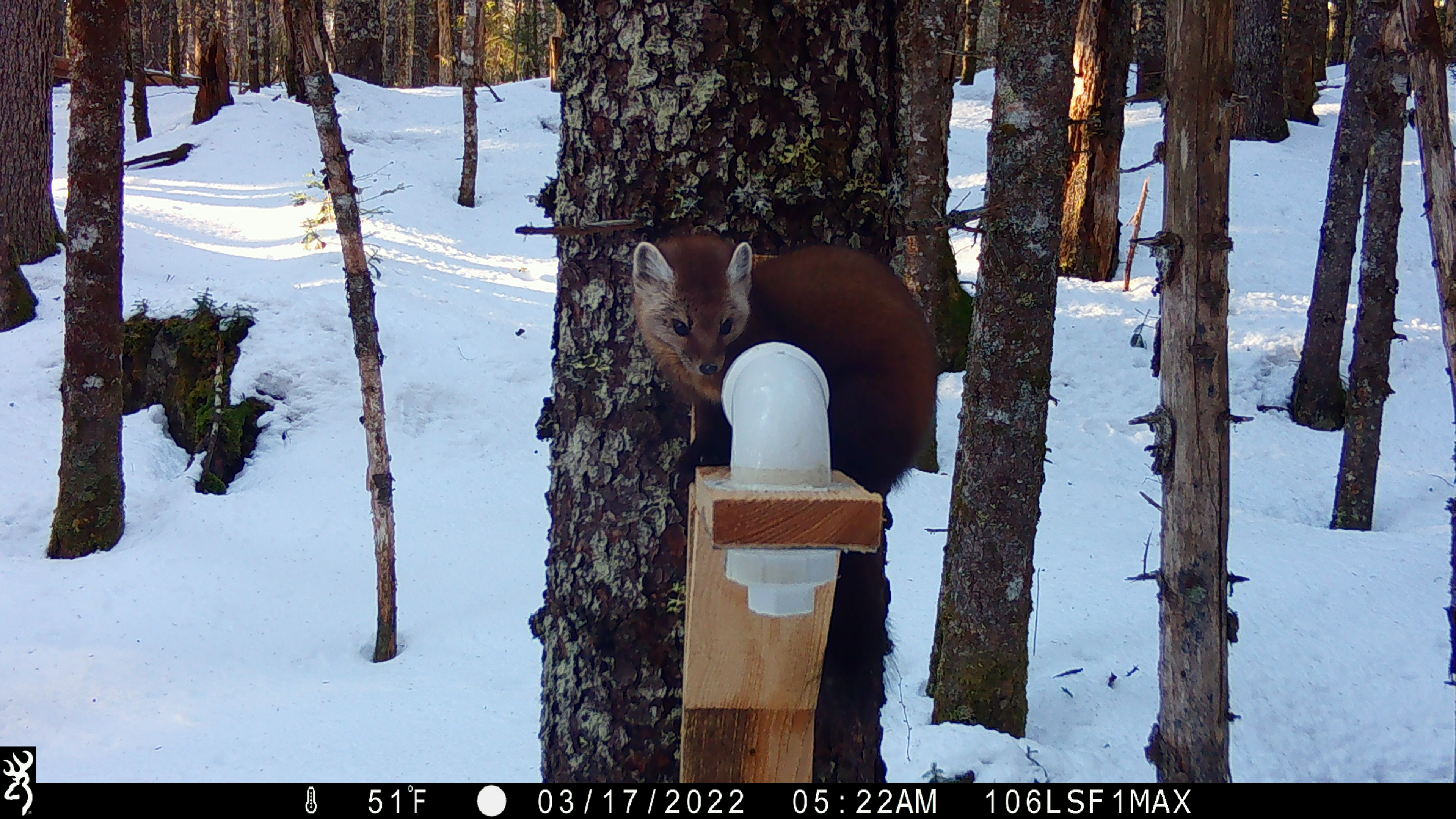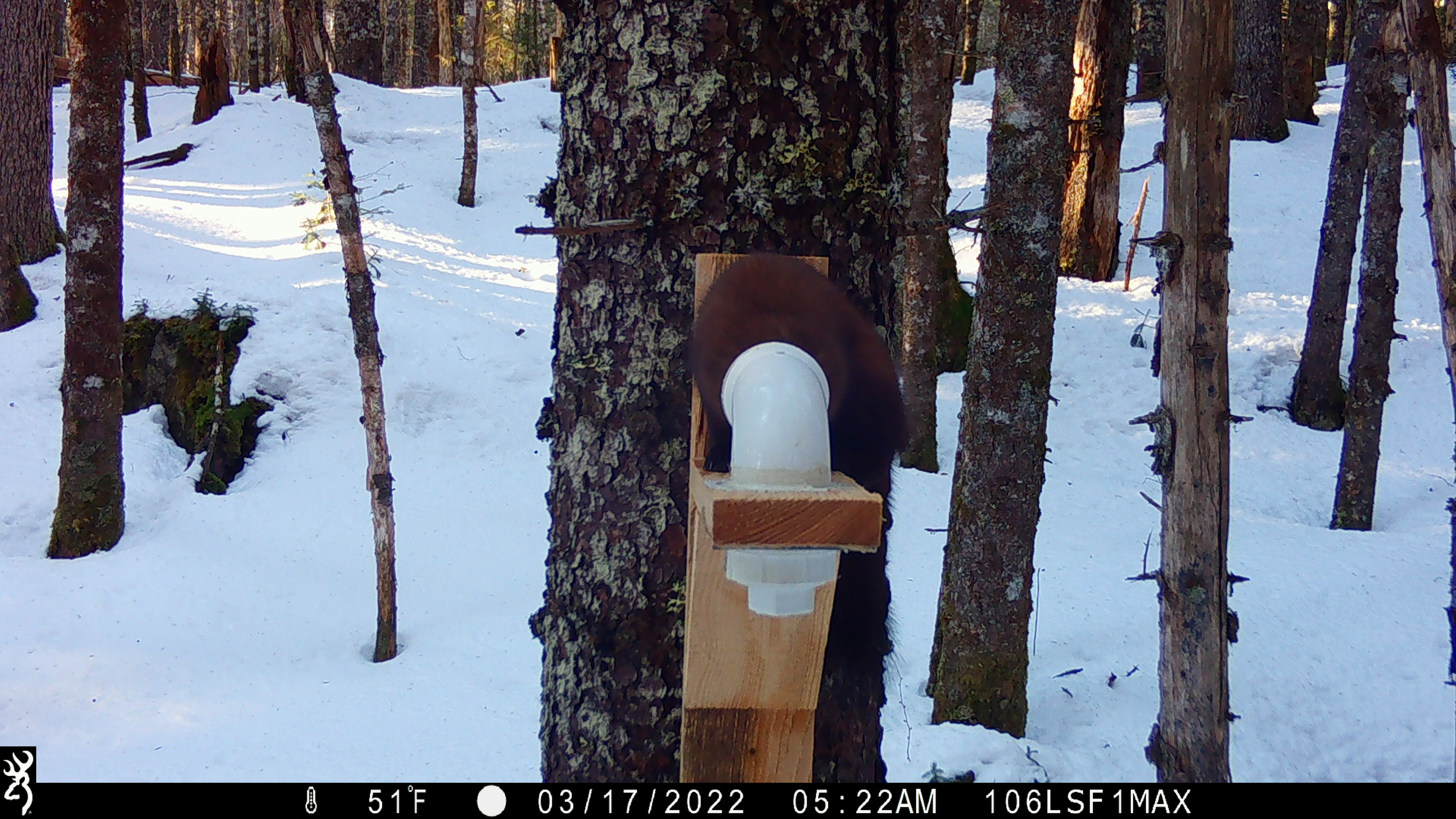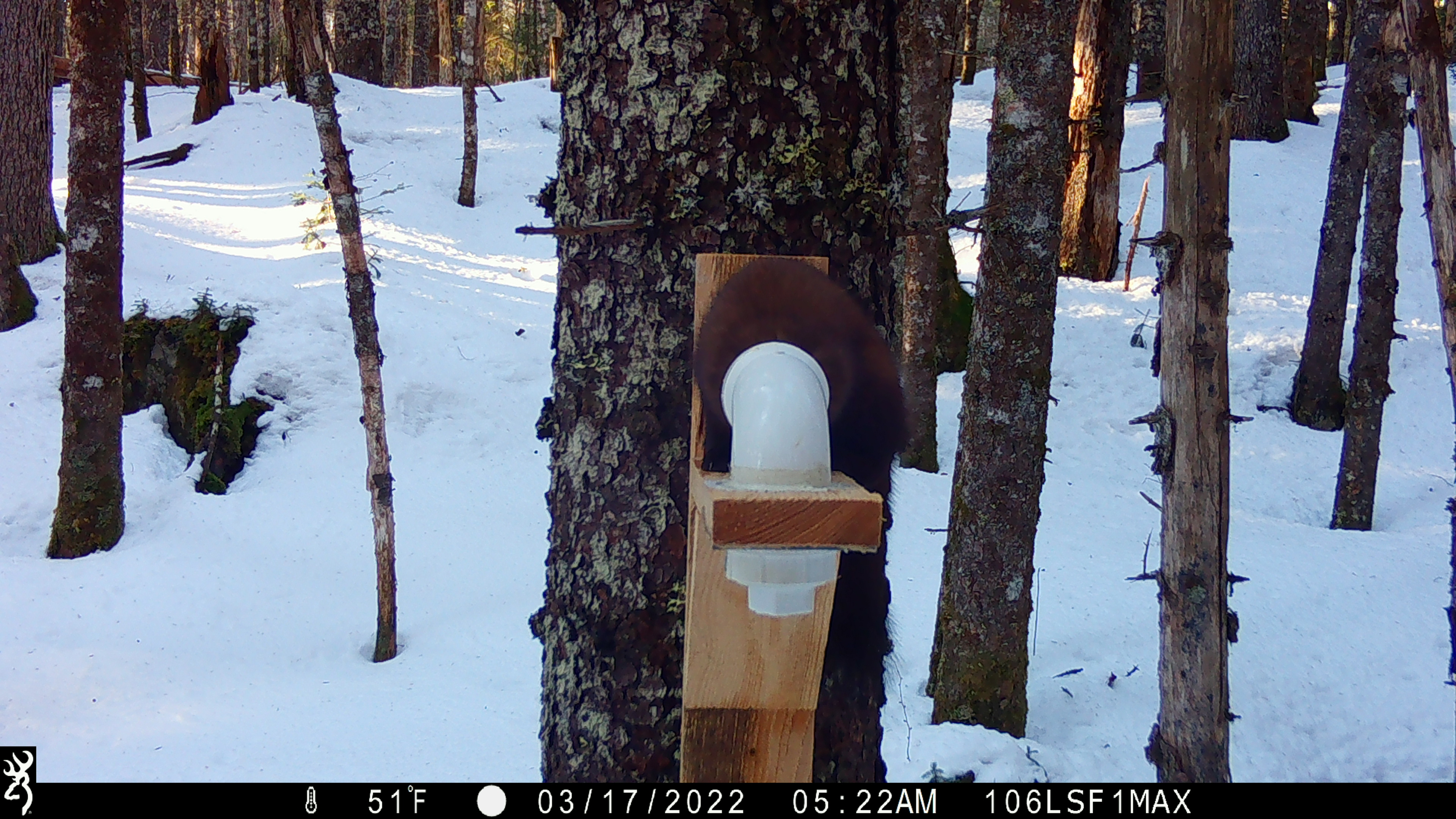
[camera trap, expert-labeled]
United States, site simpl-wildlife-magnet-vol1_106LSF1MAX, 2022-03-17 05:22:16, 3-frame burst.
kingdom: Animalia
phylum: Chordata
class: Mammalia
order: Carnivora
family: Mustelidae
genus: Martes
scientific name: Martes americana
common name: american marten